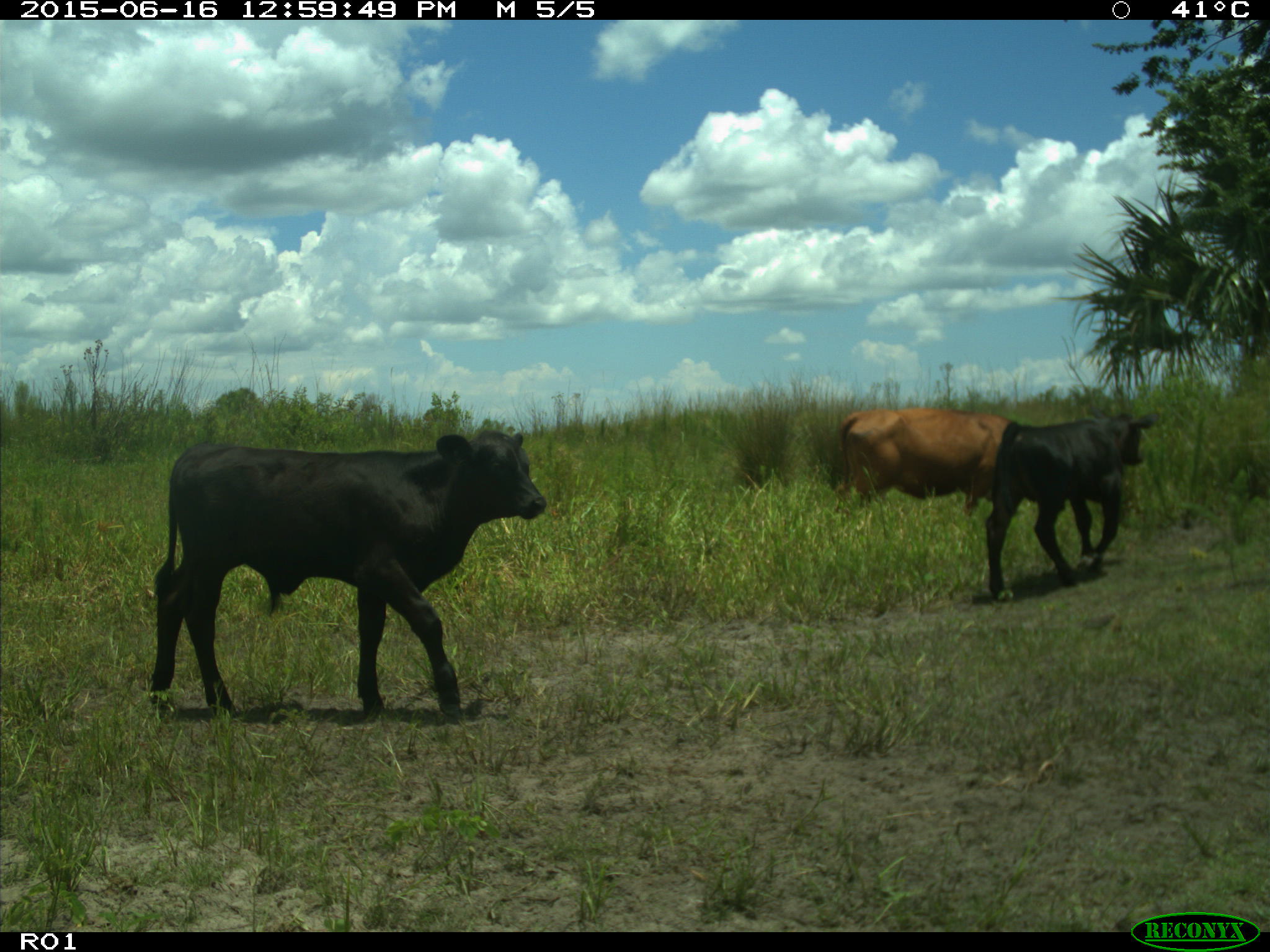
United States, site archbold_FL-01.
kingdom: Animalia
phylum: Chordata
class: Mammalia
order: Artiodactyla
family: Bovidae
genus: Bos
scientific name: Bos taurus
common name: domestic cow